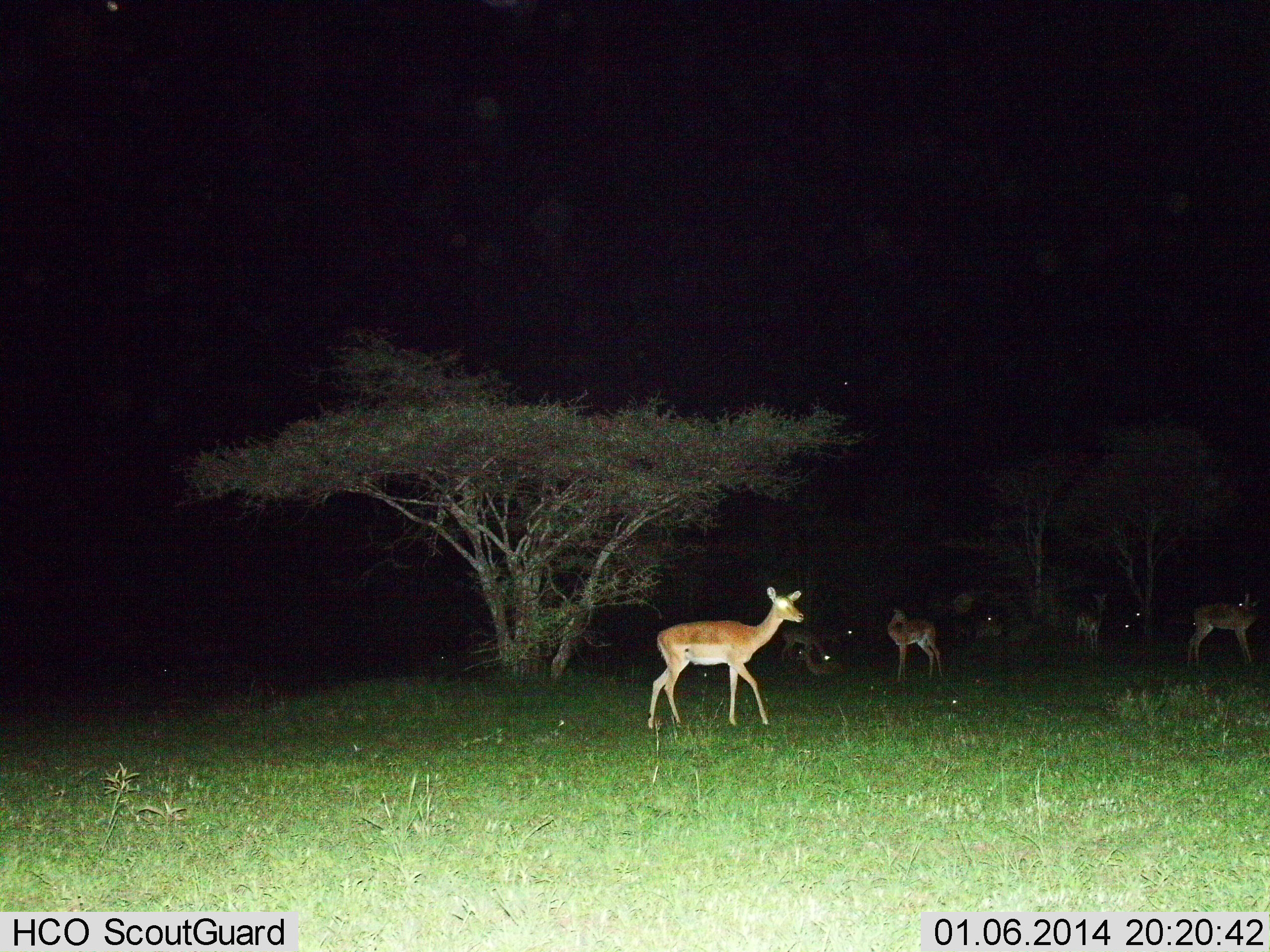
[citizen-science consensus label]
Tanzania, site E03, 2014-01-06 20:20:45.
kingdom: Animalia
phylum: Chordata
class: Mammalia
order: Artiodactyla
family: Bovidae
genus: Aepyceros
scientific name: Aepyceros melampus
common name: impala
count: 9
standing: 100%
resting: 60%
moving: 10%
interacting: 0%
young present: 0%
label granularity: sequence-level